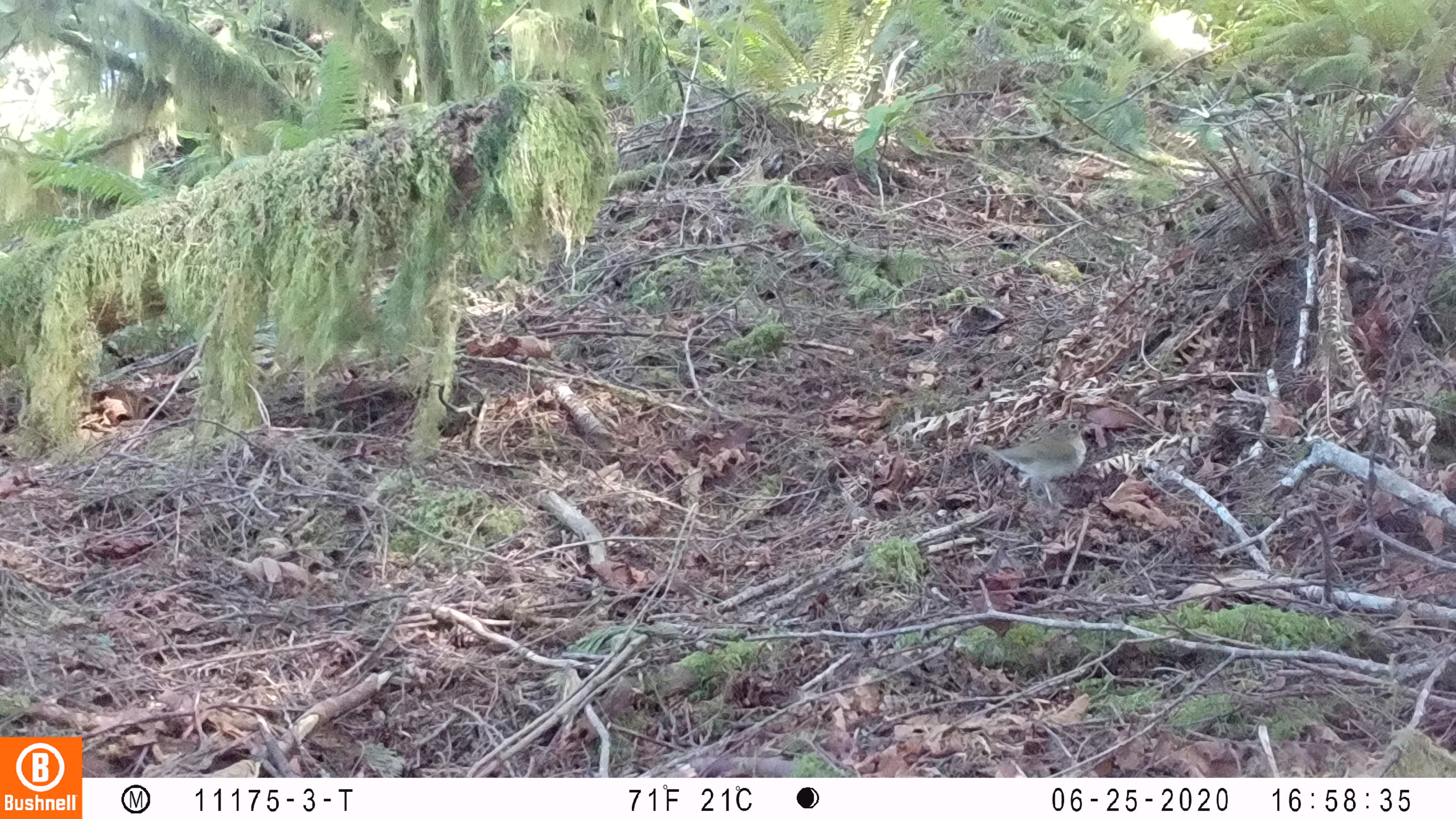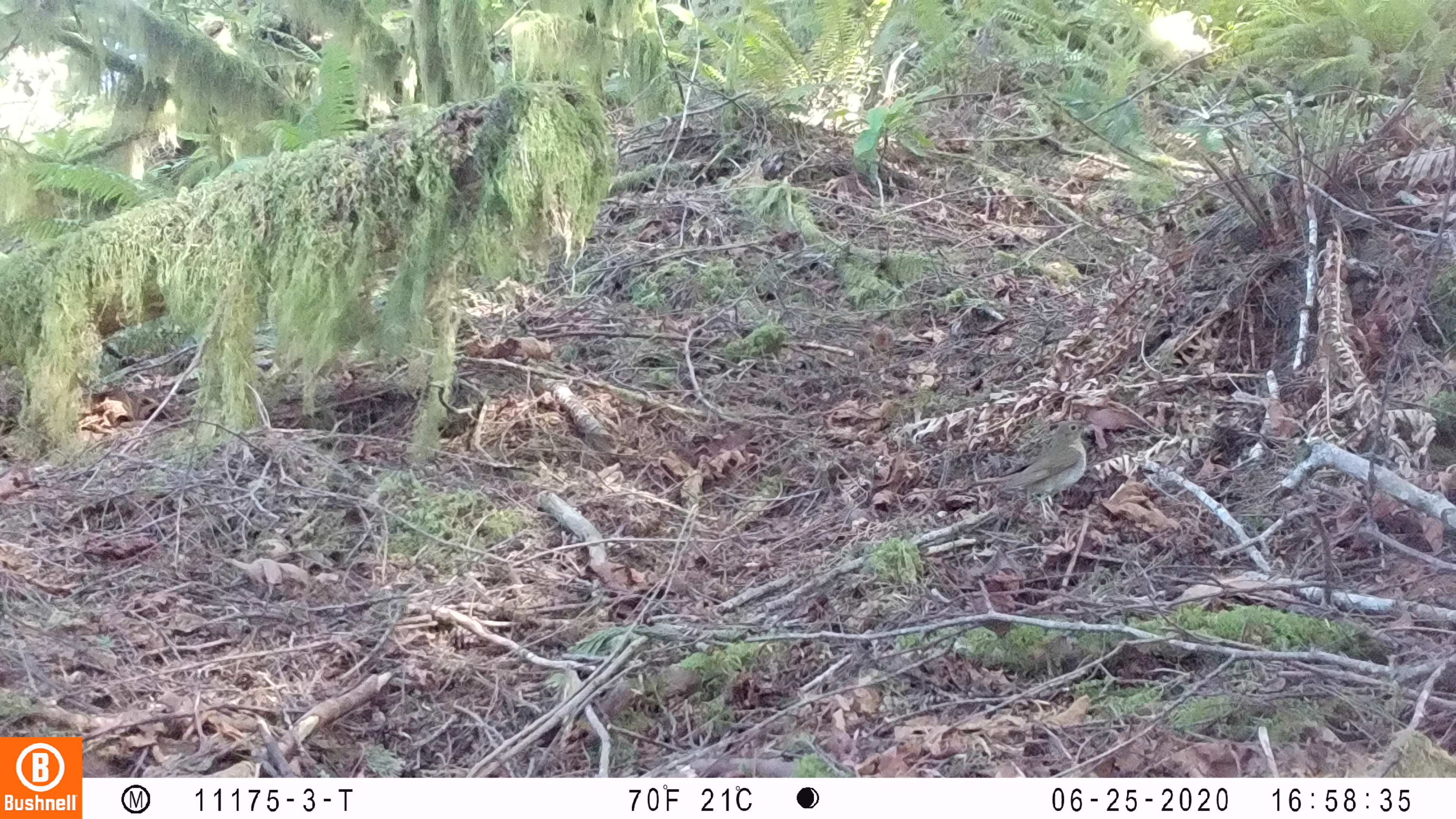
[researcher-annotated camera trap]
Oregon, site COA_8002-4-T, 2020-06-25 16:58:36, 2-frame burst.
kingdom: Animalia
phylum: Chordata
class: Aves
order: Passeriformes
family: Turdidae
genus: Catharus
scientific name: Catharus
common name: brown thrushes and nightingale-thrushes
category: catharus species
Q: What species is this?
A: Catharus species (brown thrushes and nightingale-thrushes) (Catharus).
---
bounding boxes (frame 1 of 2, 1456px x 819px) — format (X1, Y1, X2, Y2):
catharus species: (960, 405, 1113, 521)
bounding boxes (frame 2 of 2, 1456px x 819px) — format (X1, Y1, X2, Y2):
catharus species: (958, 410, 1111, 536)